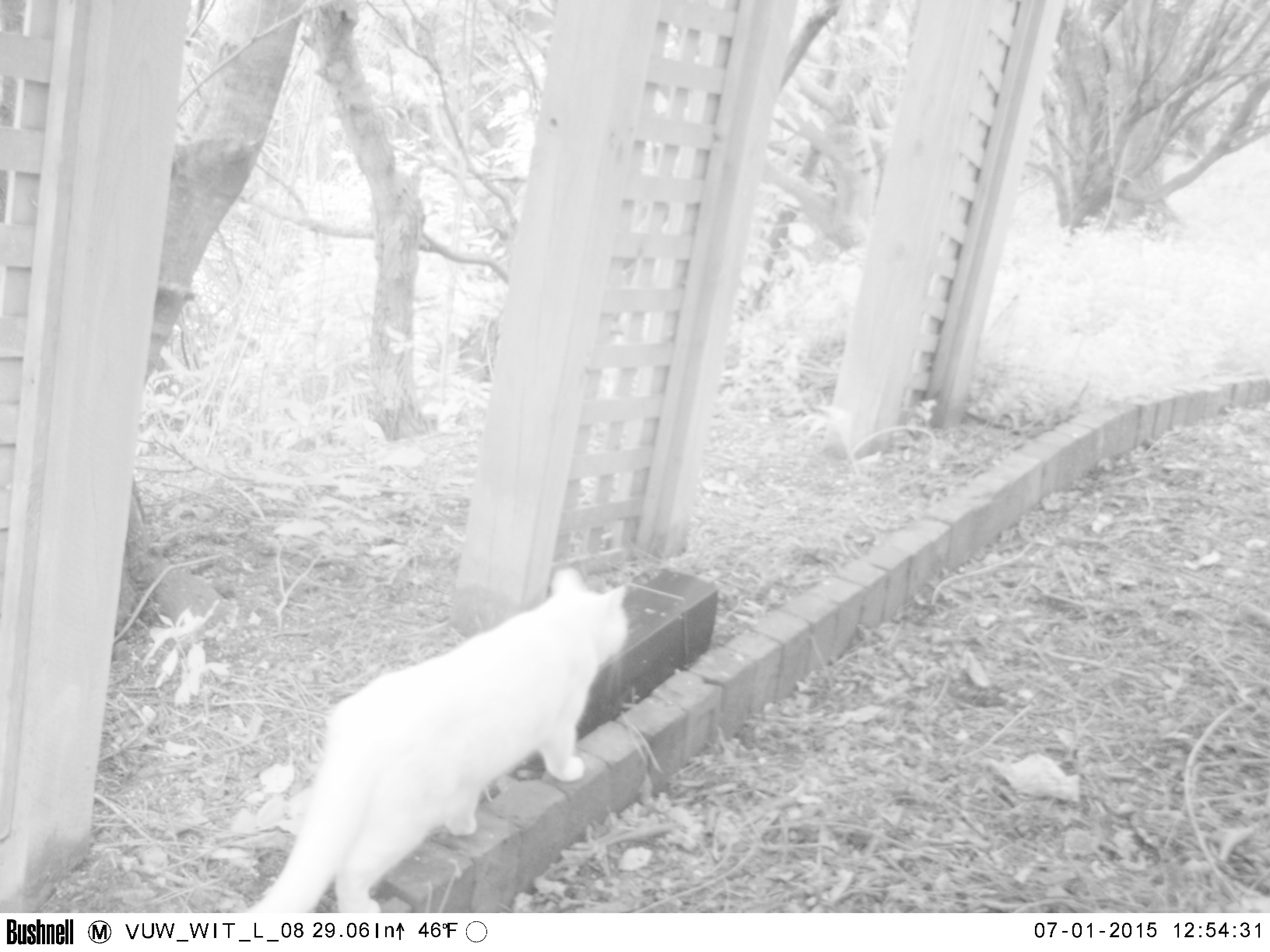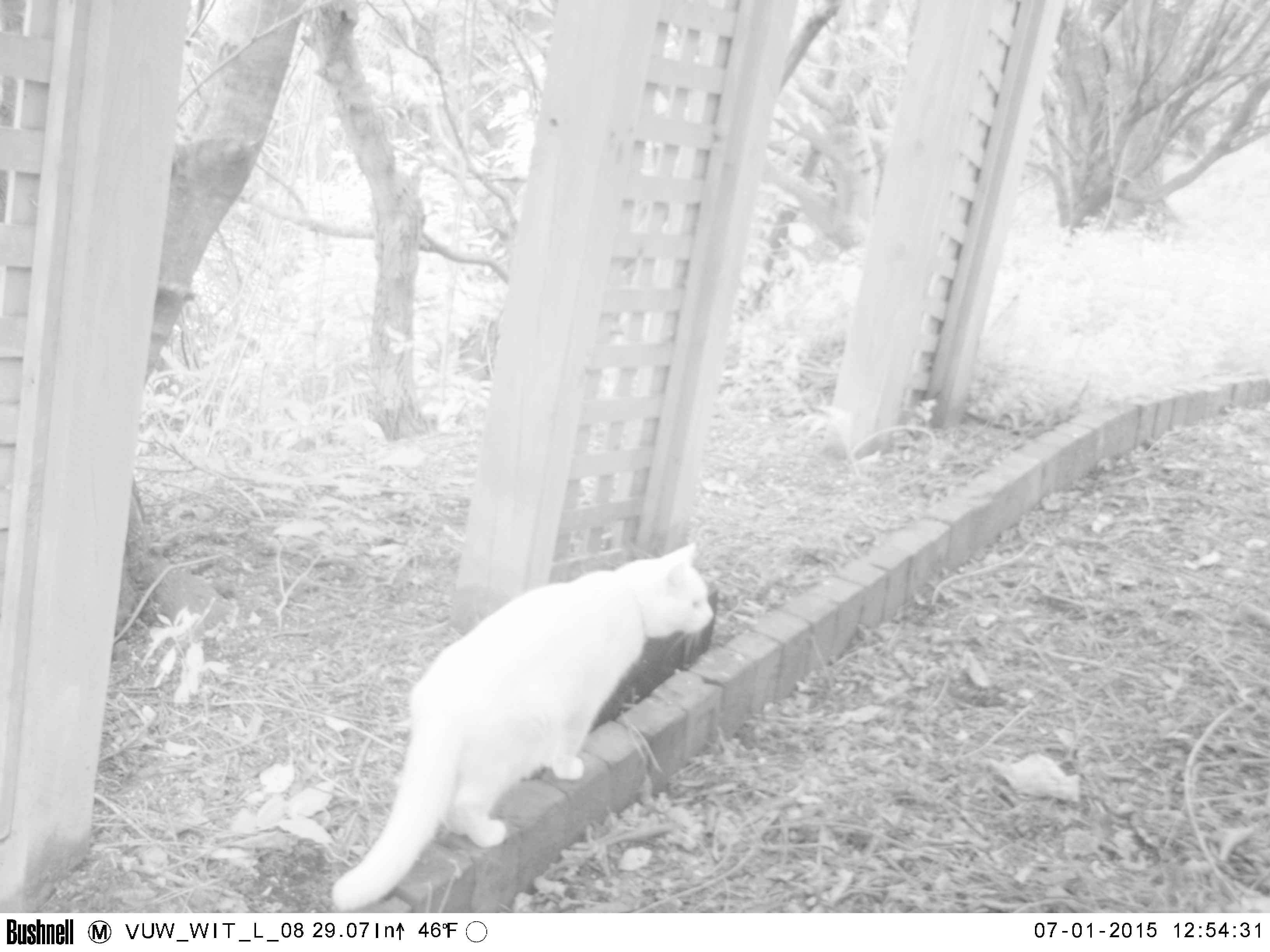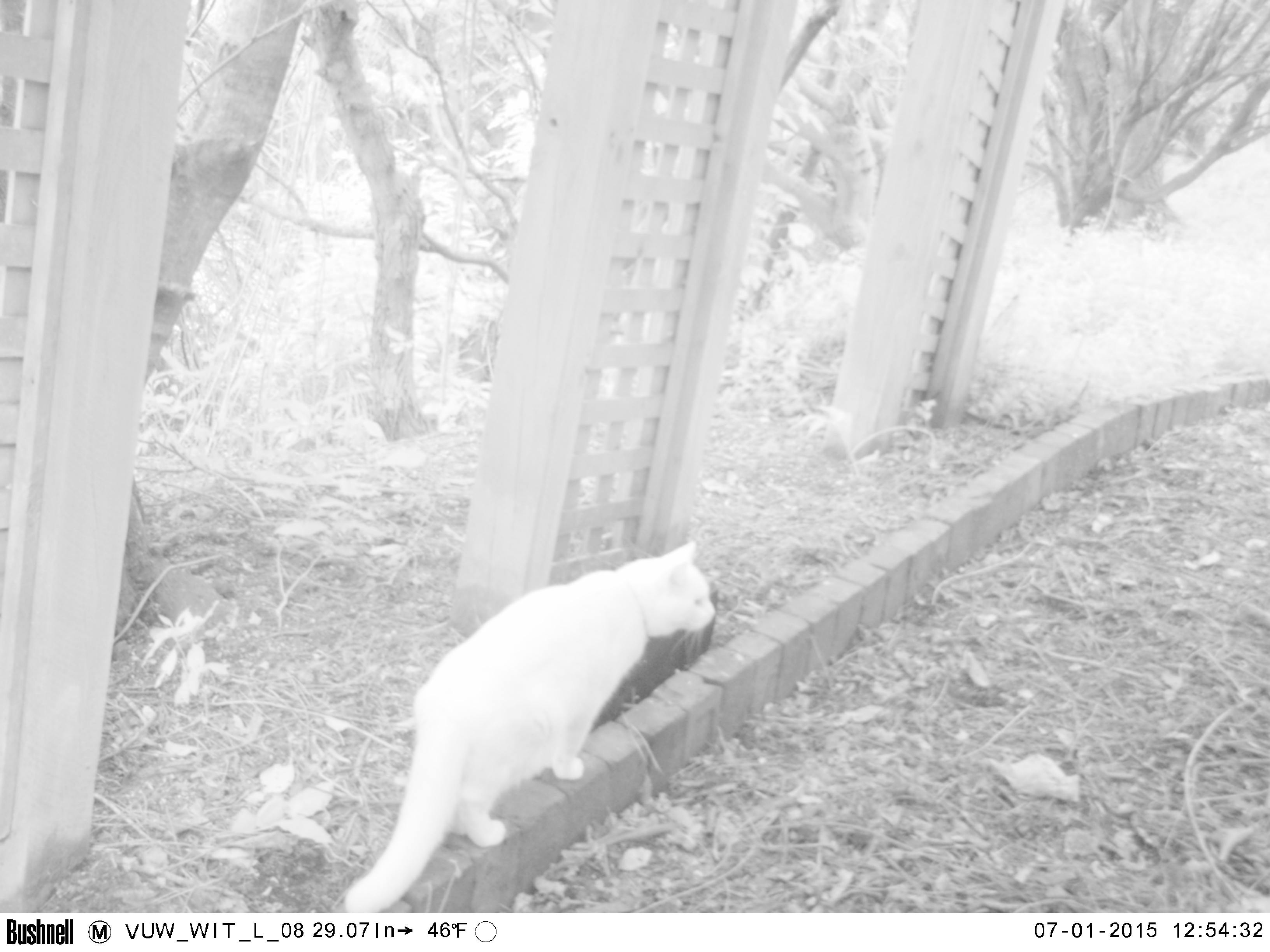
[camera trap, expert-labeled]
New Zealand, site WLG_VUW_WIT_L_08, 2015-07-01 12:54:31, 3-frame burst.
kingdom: Animalia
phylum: Chordata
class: Mammalia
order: Carnivora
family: Felidae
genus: Felis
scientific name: Felis catus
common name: domestic cat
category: cat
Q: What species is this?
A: Cat (domestic cat) (Felis catus).